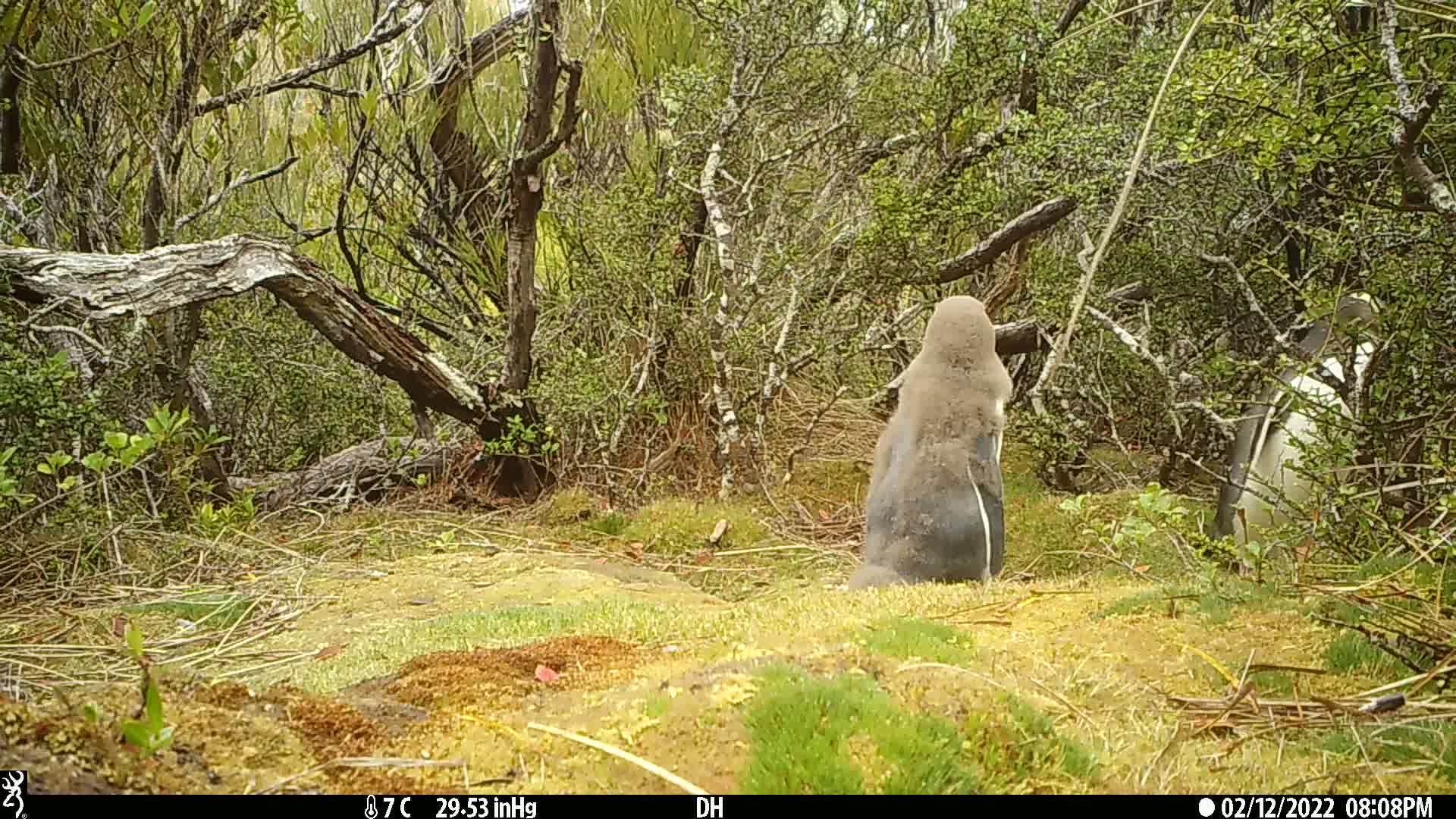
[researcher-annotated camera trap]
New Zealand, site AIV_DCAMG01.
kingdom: Animalia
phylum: Chordata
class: Aves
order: Sphenisciformes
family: Spheniscidae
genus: Megadyptes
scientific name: Megadyptes antipodes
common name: yellow-eyed penguin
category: yellow eyed penguin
Yellow eyed penguin (yellow-eyed penguin) (Megadyptes antipodes).